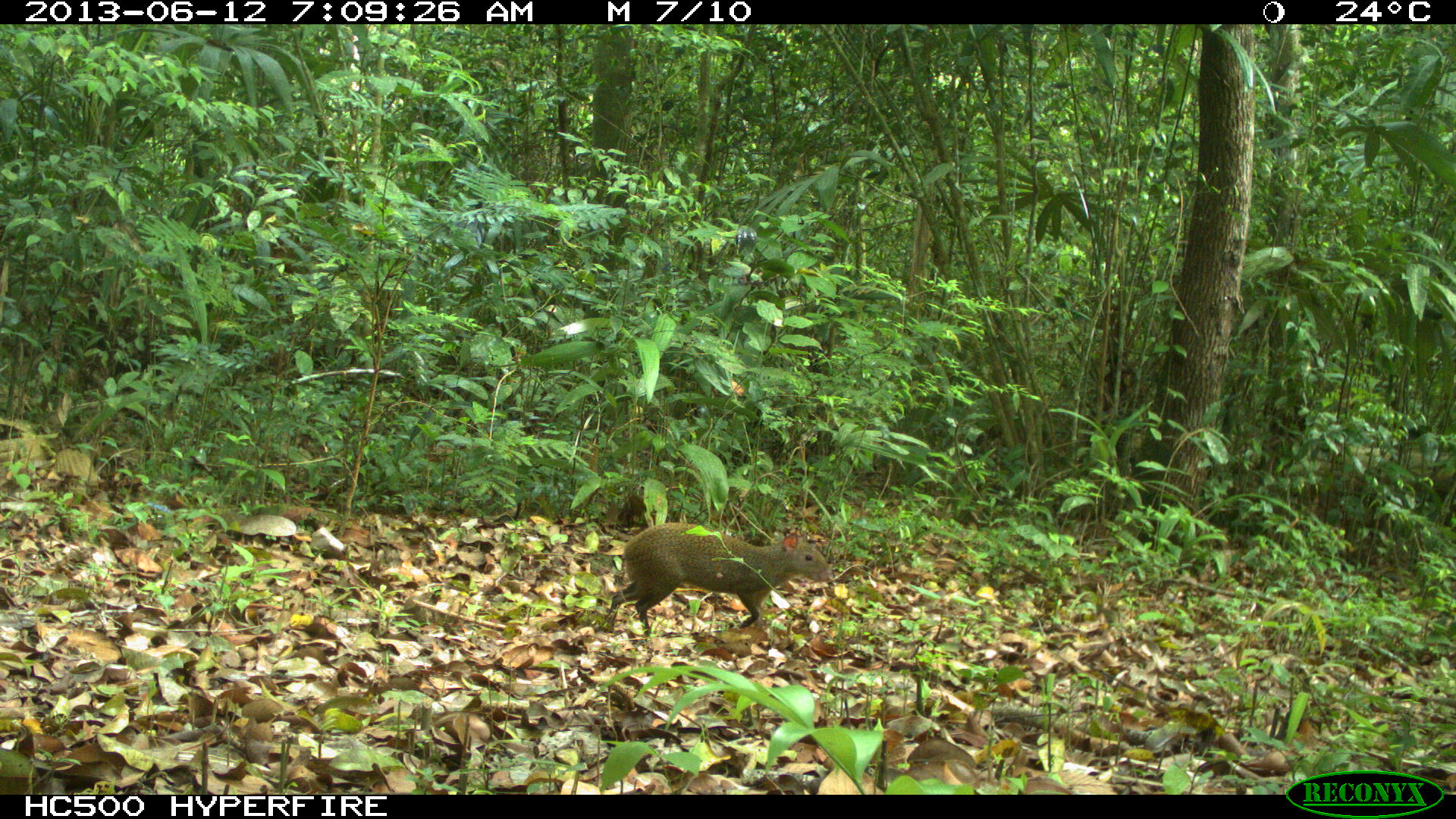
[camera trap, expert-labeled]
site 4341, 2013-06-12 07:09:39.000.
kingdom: Animalia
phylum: Chordata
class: Mammalia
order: Rodentia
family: Dasyproctidae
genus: Dasyprocta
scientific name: Dasyprocta punctata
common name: central american agouti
Dasyprocta punctata (central american agouti), count 1.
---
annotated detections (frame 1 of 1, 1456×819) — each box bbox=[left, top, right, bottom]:
dasyprocta punctata: bbox=[599, 520, 834, 635]